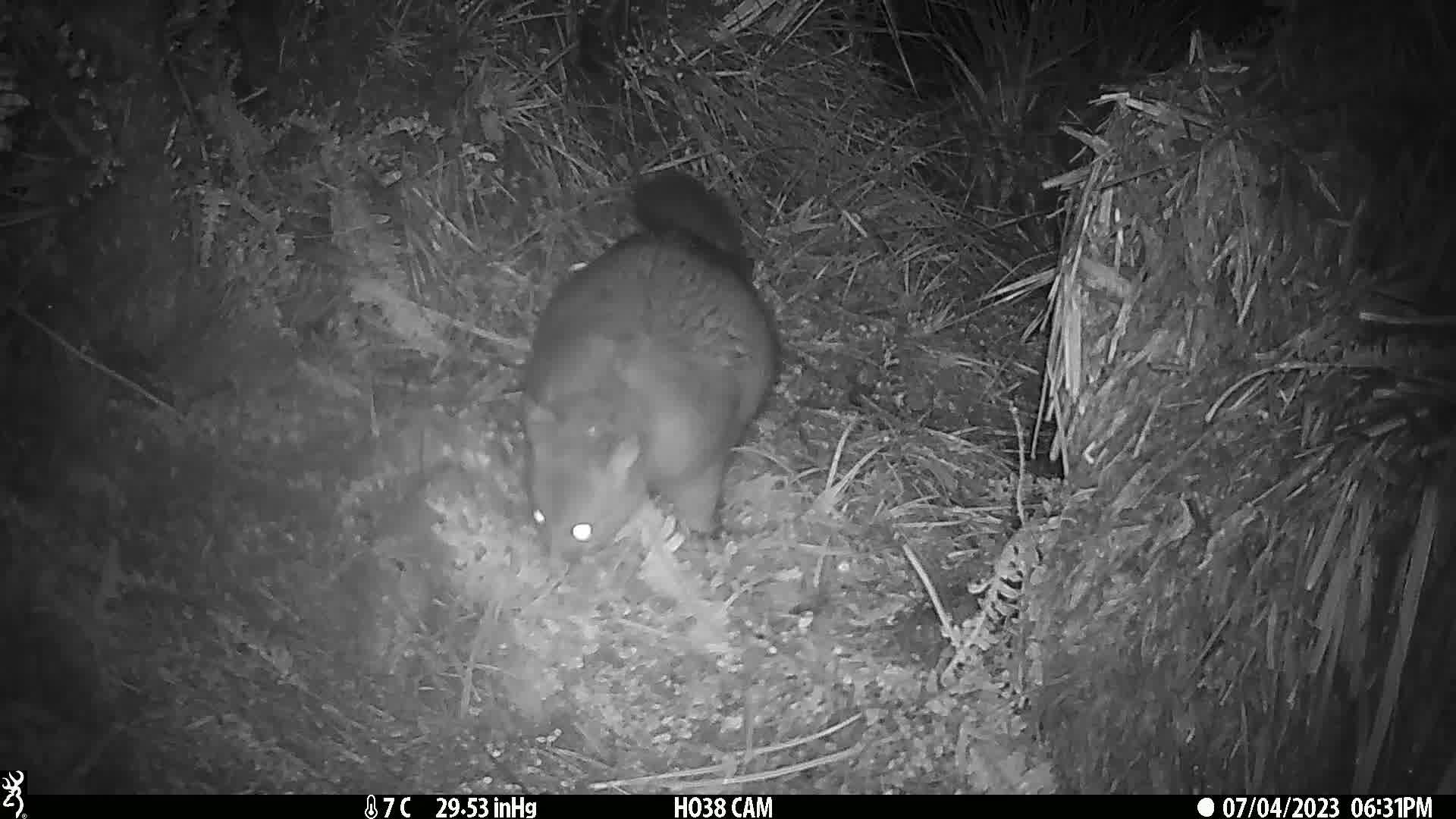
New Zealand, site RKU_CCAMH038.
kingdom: Animalia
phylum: Chordata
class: Mammalia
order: Diprotodontia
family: Phalangeridae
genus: Trichosurus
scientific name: Trichosurus vulpecula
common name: common brushtail possum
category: possum